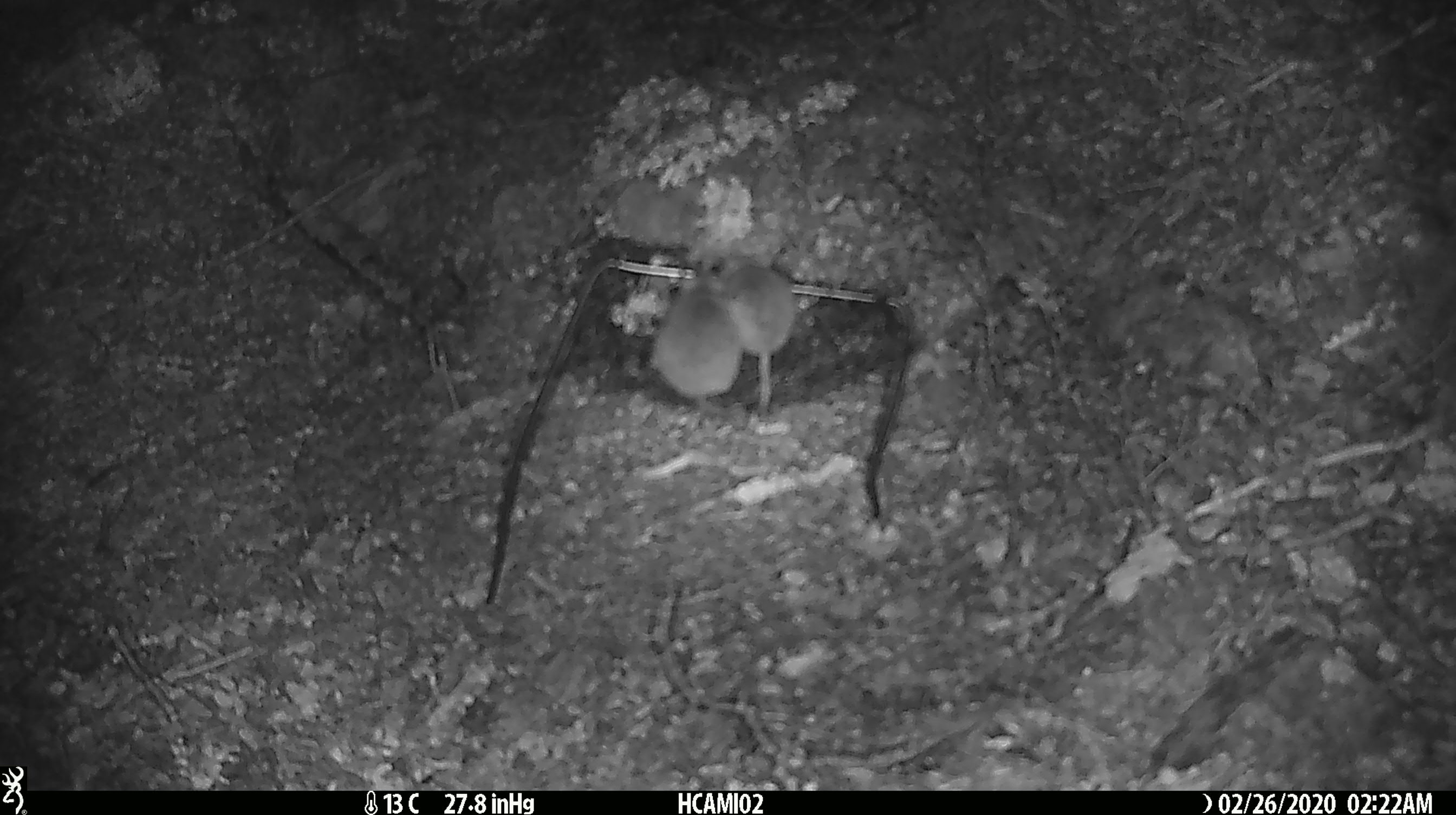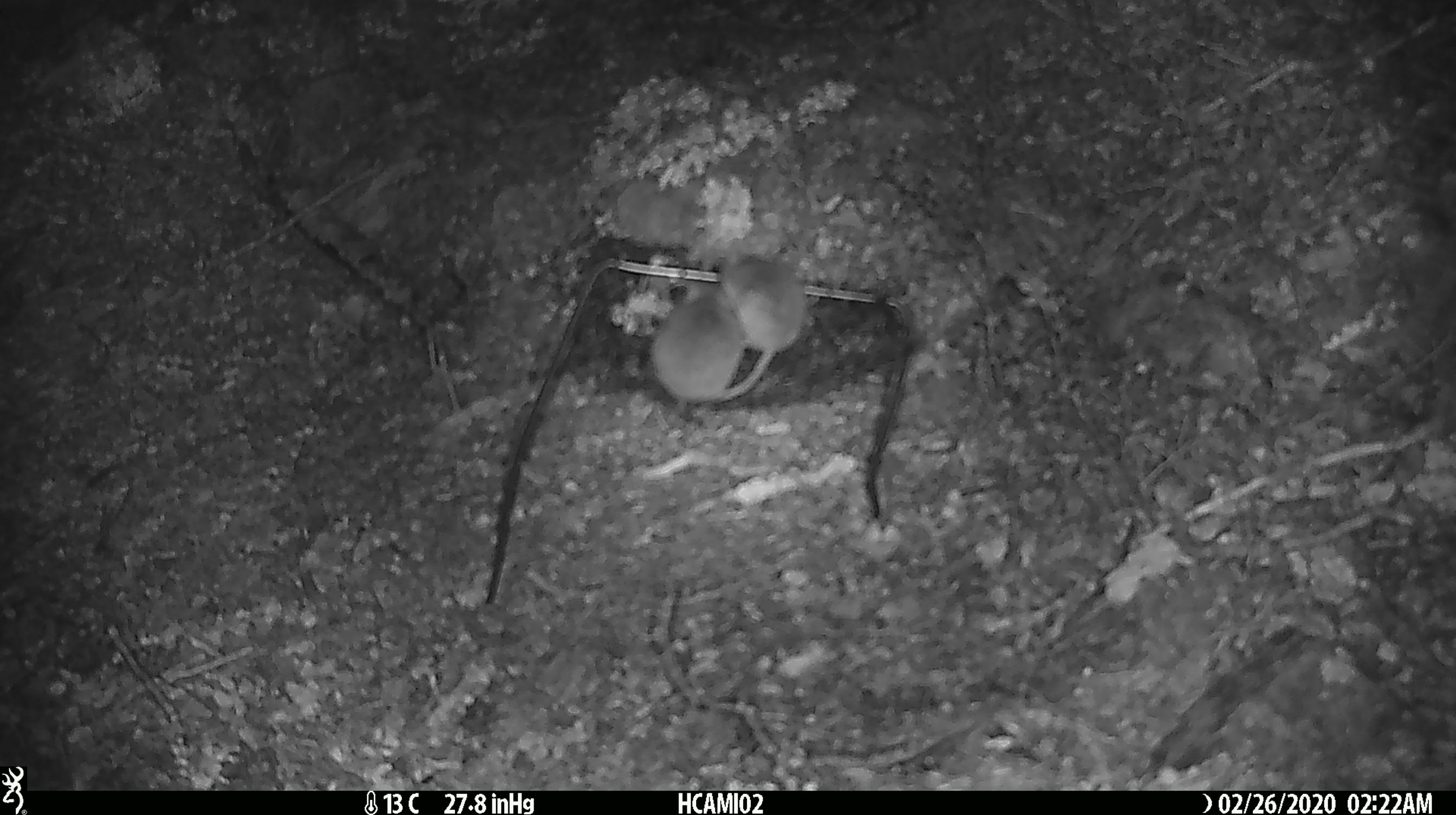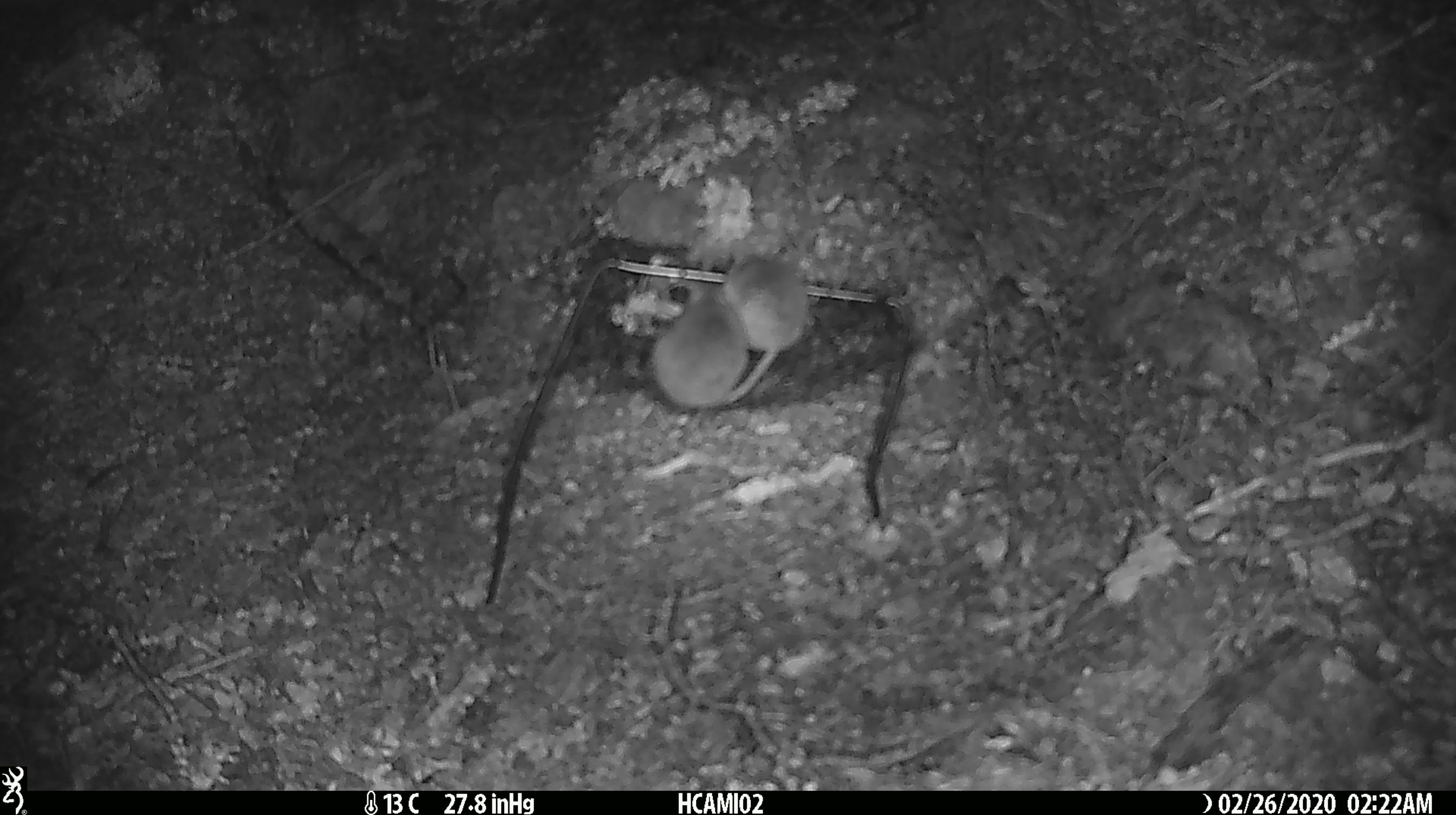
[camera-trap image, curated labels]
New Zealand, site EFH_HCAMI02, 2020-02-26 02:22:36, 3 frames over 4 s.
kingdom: Animalia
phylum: Chordata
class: Mammalia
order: Rodentia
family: Muridae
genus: Mus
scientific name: Mus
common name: mouse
Mouse (Mus).